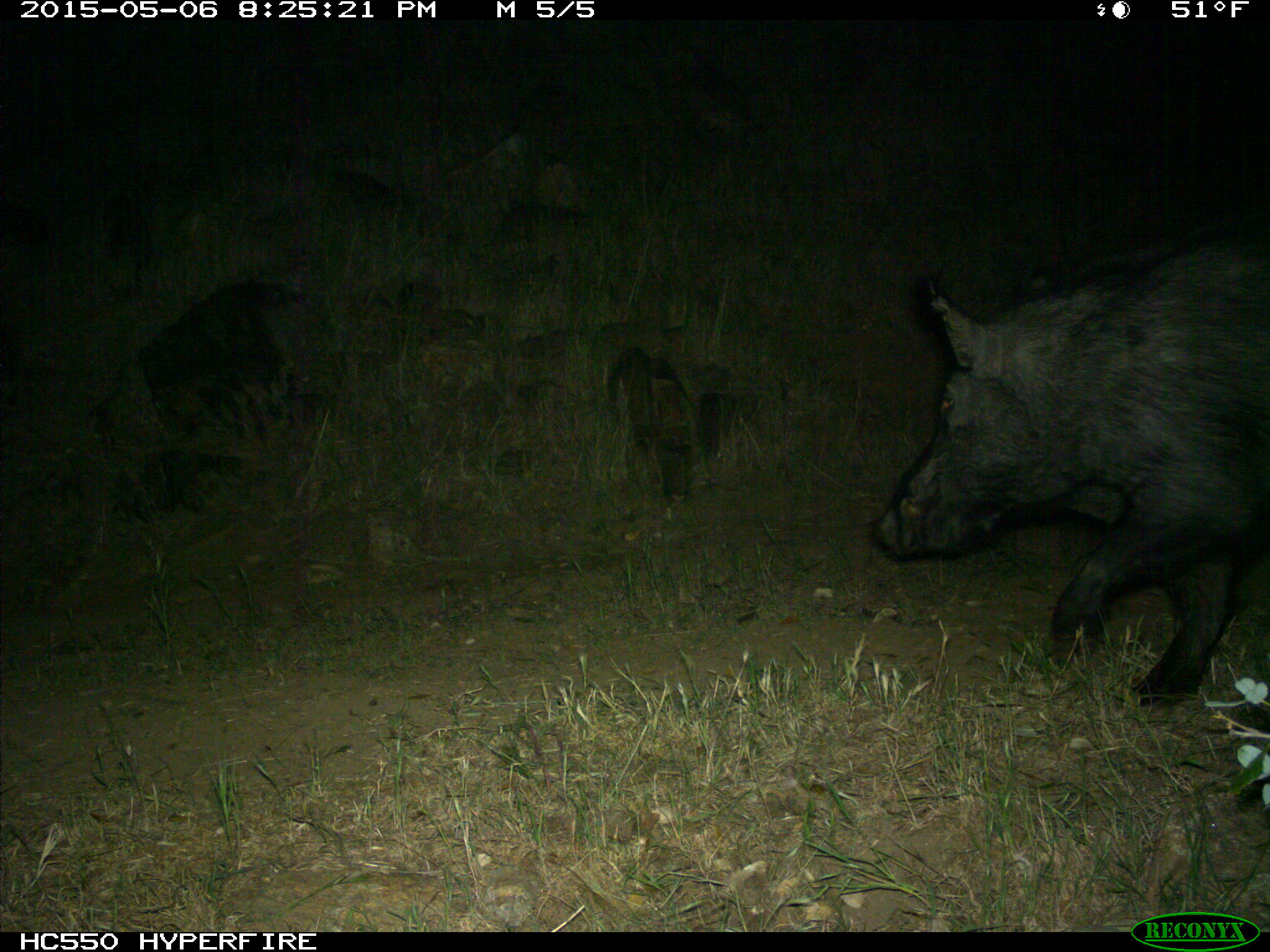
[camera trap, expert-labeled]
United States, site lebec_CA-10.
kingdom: Animalia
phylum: Chordata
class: Mammalia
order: Artiodactyla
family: Suidae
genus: Sus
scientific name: Sus scrofa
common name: wild boar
Sus scrofa (wild boar).